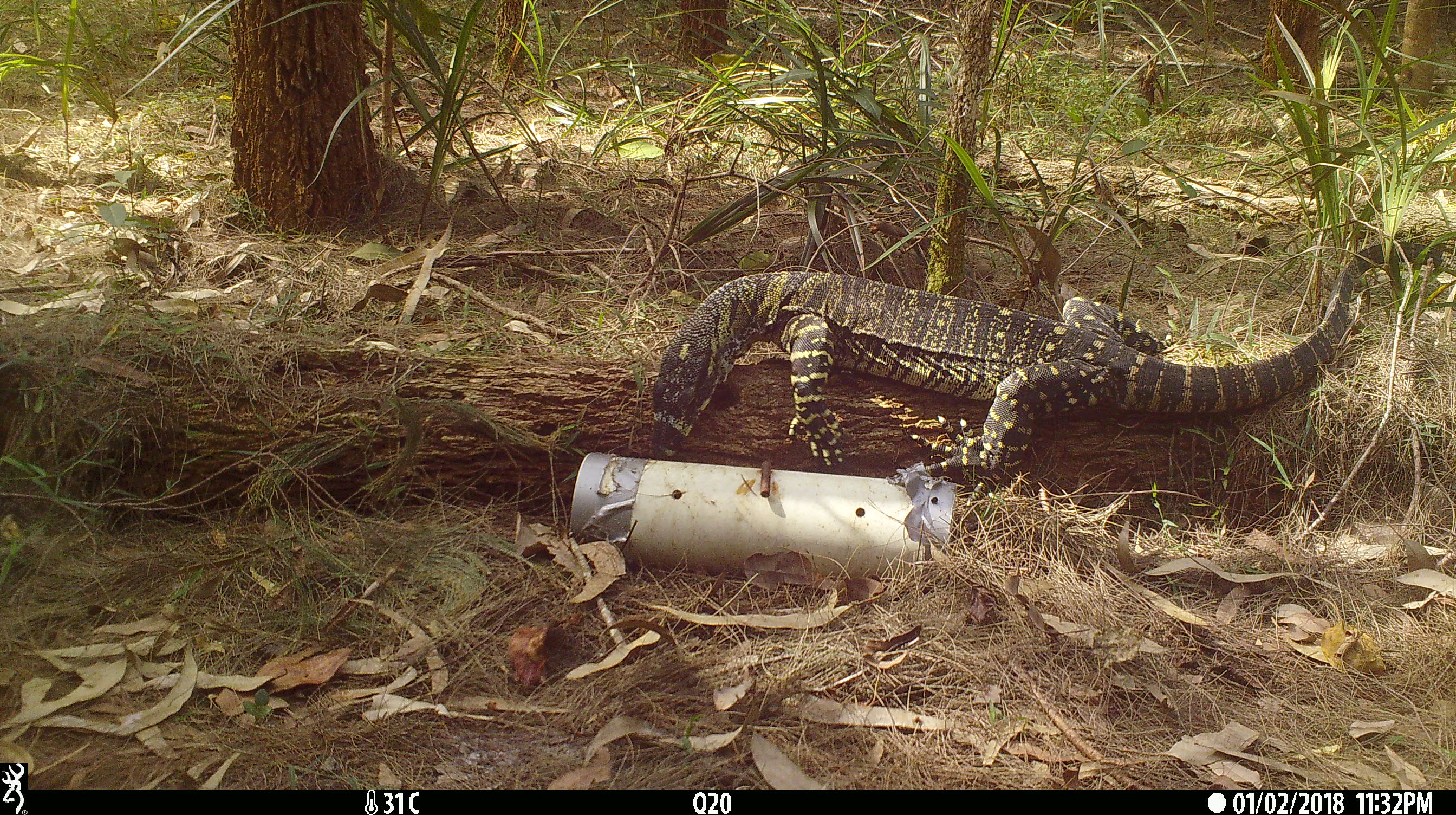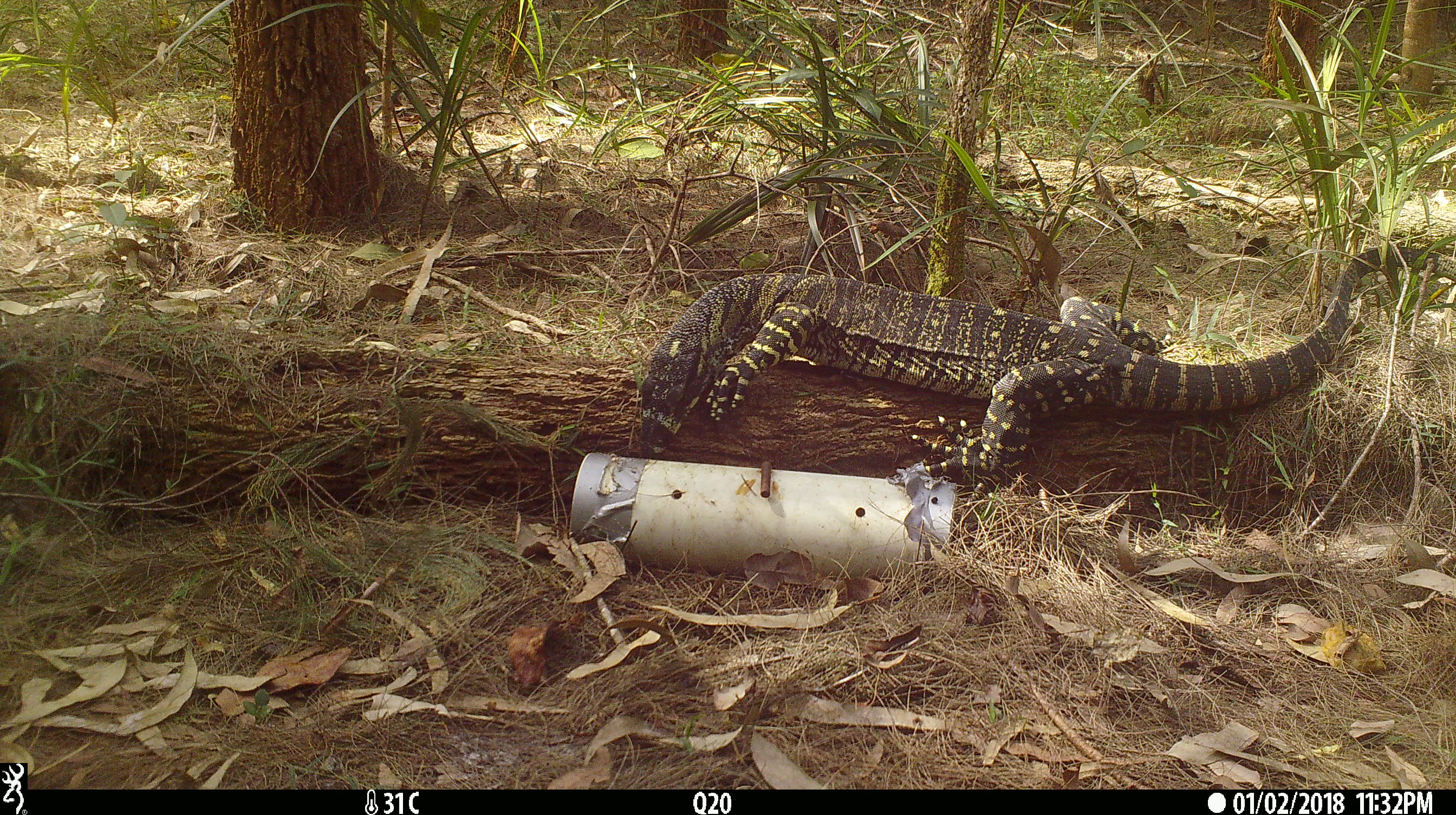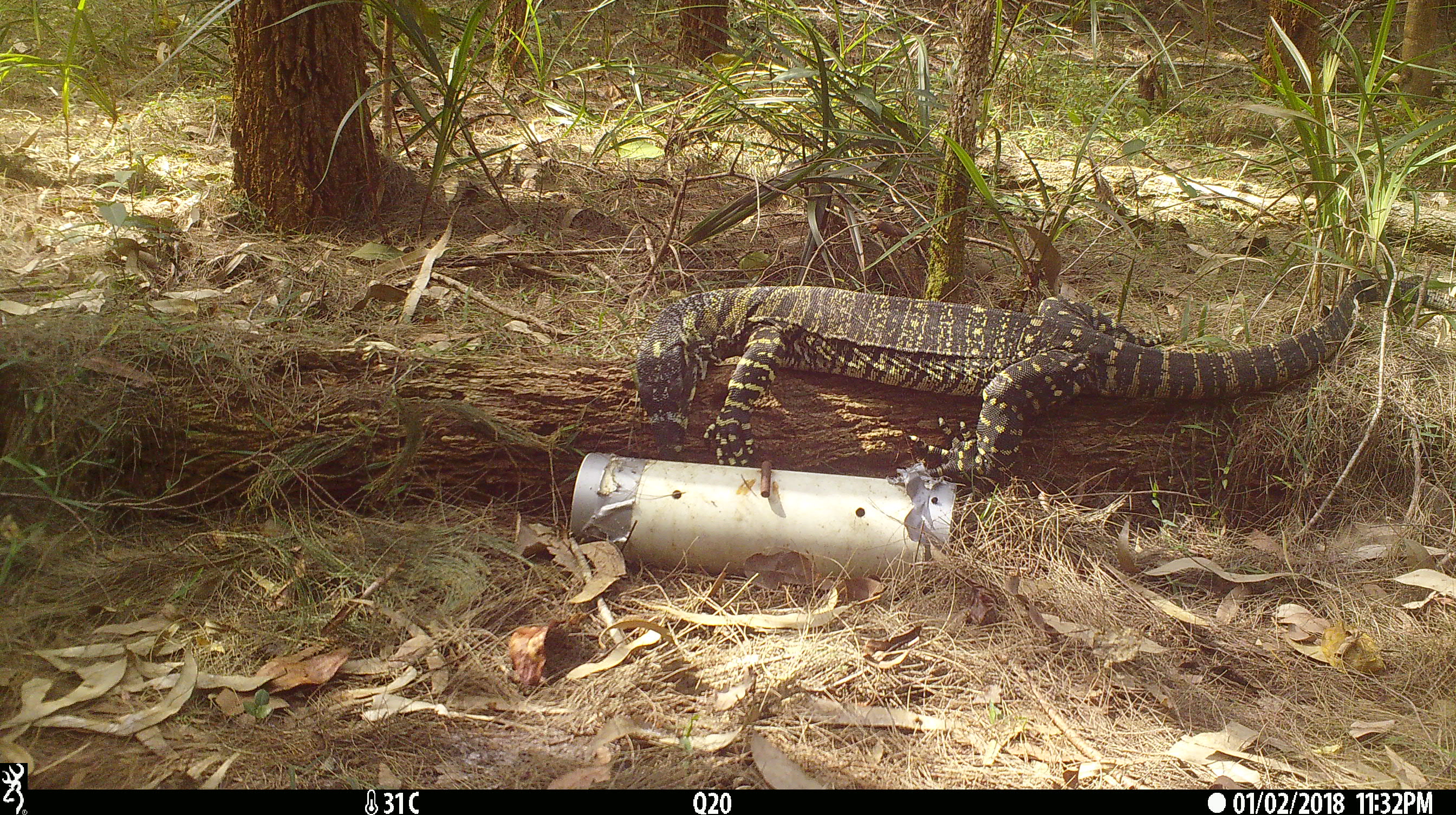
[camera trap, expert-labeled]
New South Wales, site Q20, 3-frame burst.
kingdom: Animalia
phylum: Chordata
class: Reptilia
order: Squamata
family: Varanidae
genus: Varanus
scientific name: Varanus varius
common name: lace monitor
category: goanna